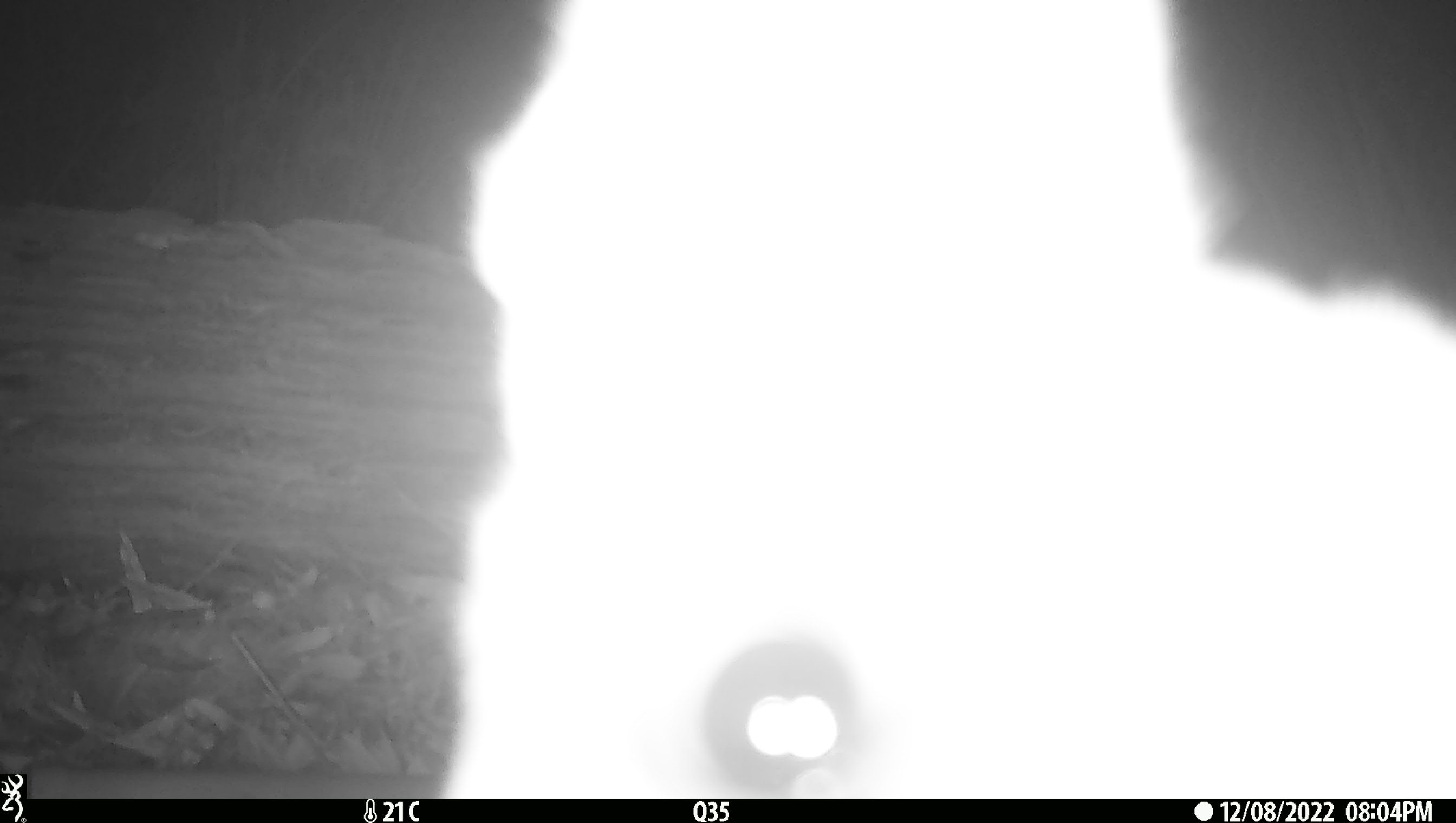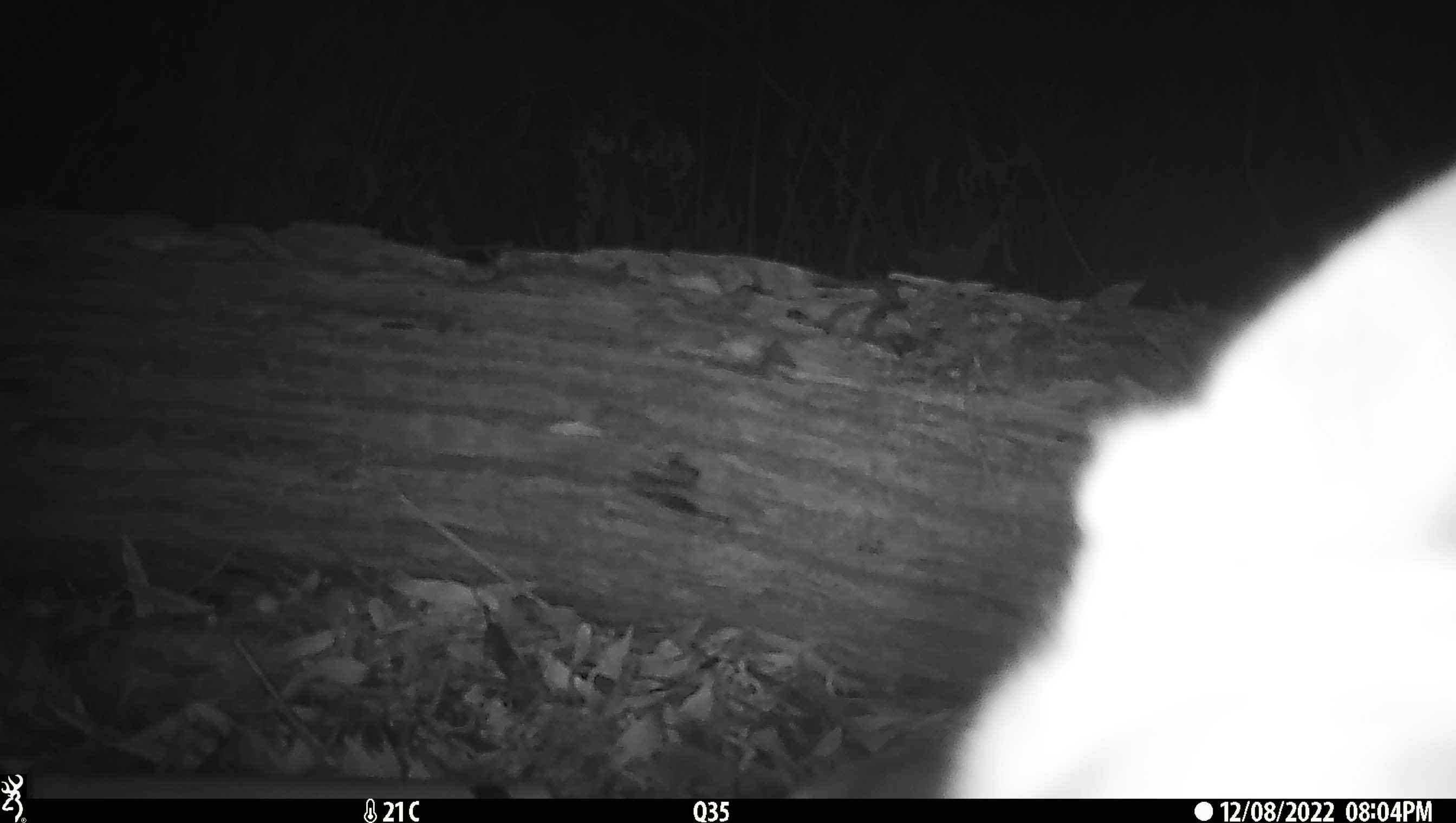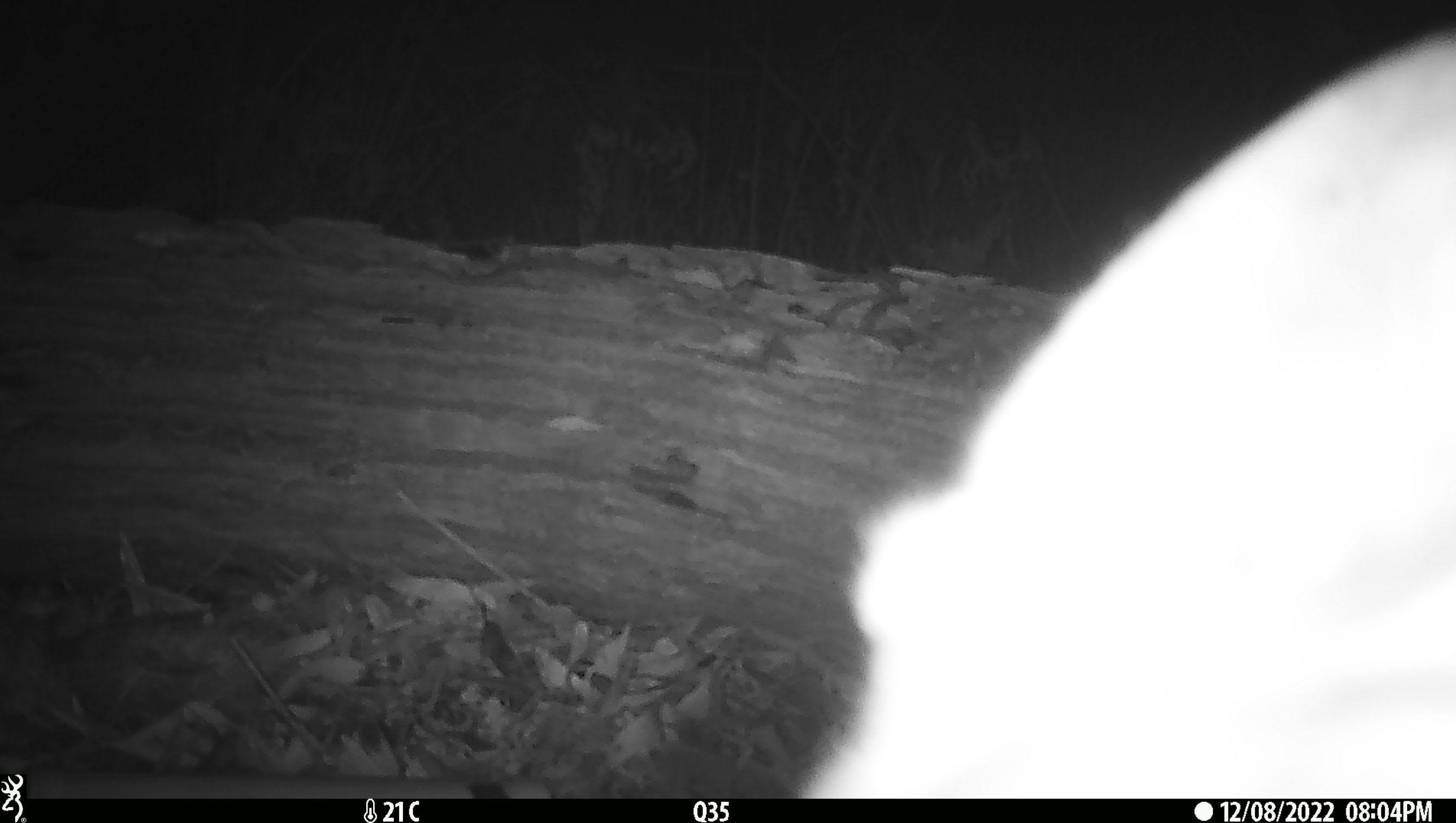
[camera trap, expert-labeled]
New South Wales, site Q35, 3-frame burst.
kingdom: Animalia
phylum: Chordata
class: Mammalia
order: Carnivora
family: Canidae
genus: Canis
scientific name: Canis familiaris dingo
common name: dingo